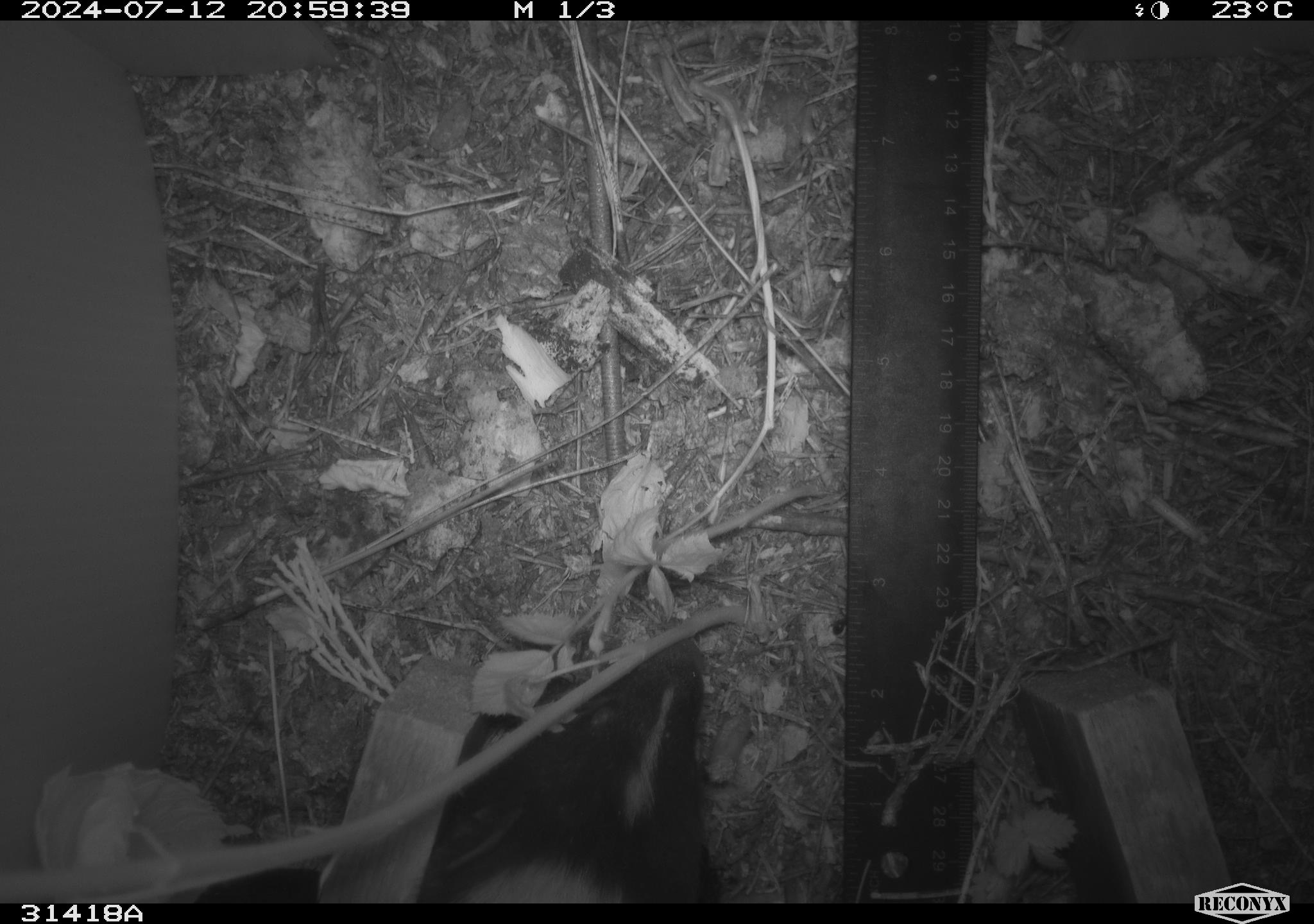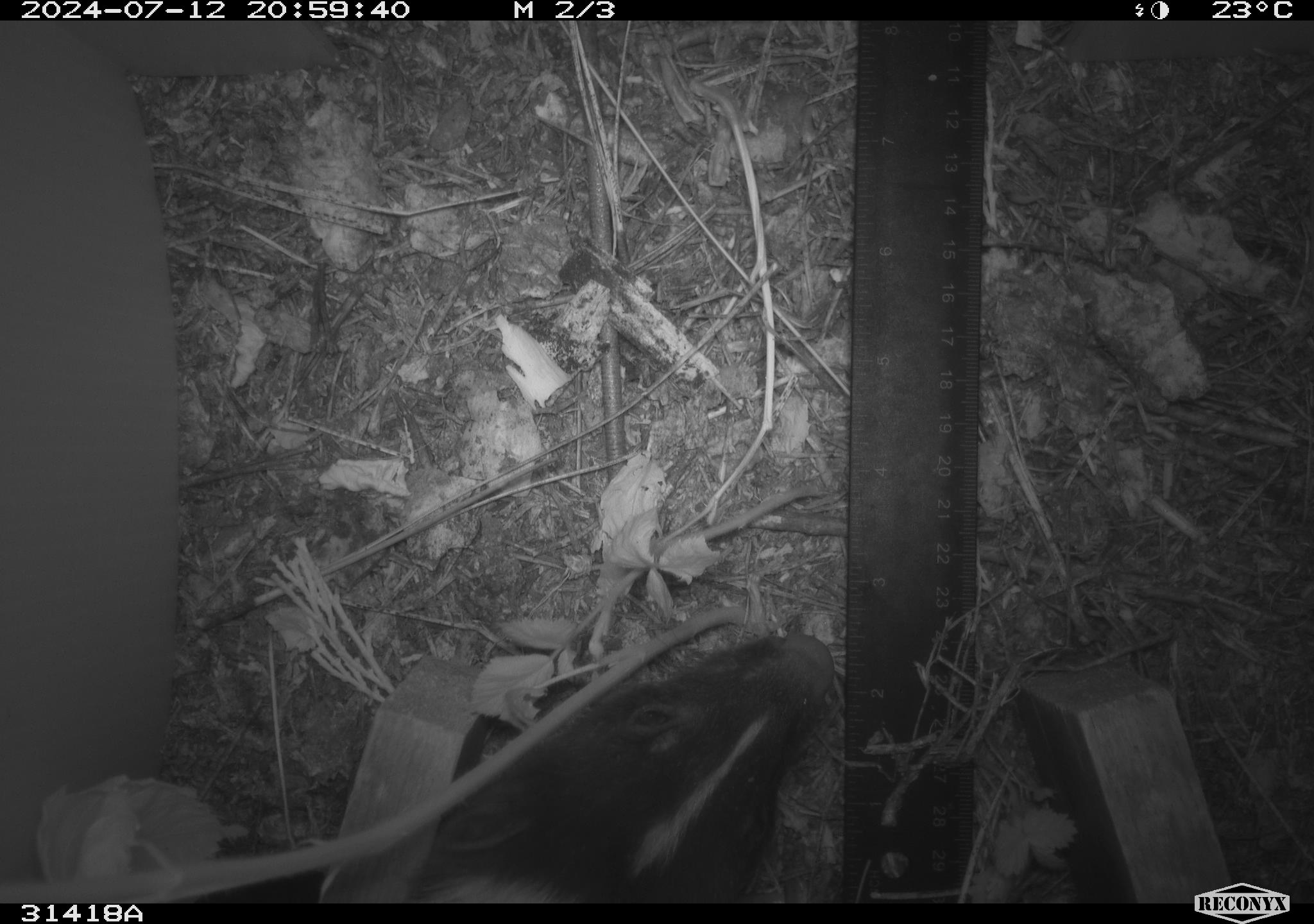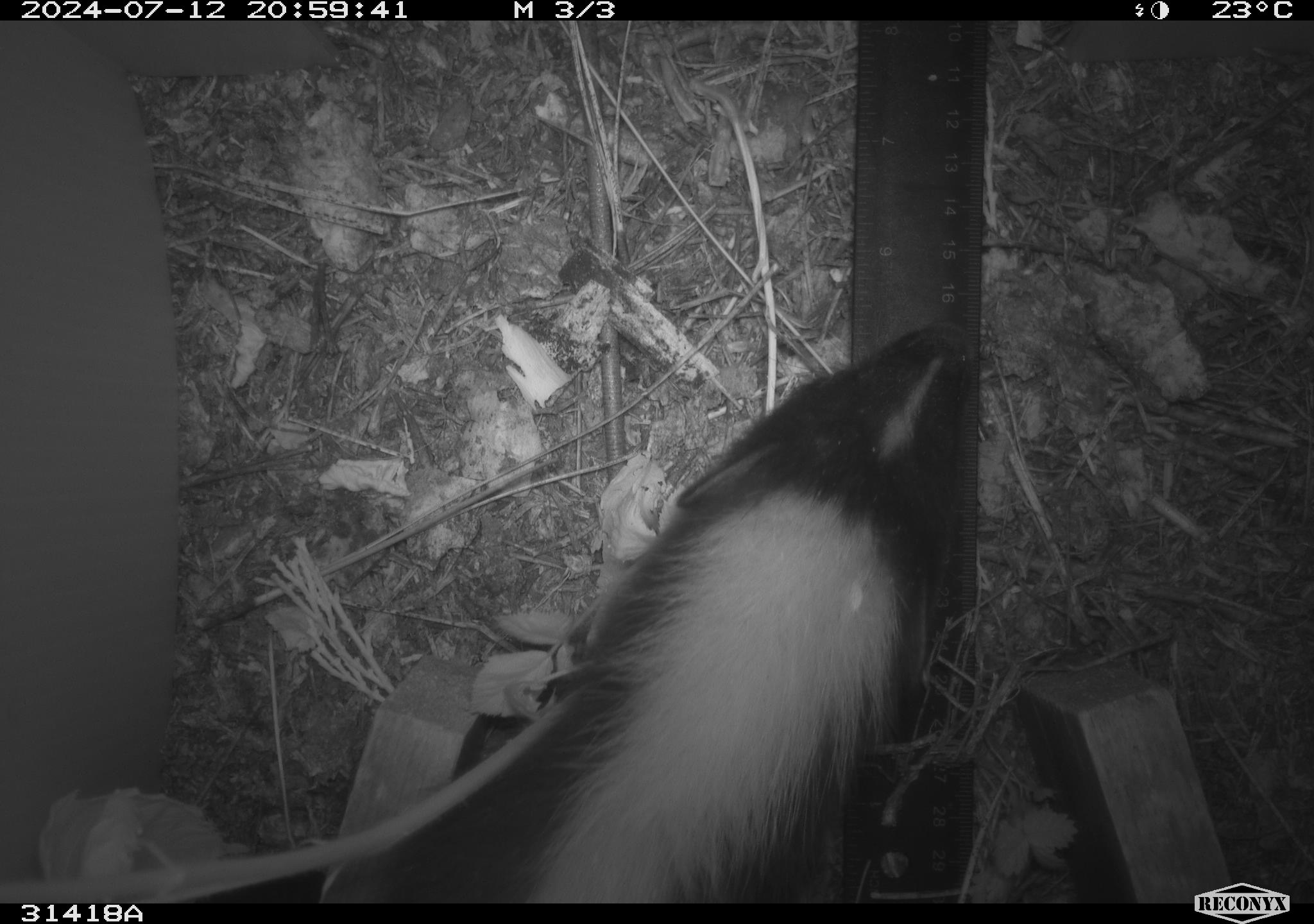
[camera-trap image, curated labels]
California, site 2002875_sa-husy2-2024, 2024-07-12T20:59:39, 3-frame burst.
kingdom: Animalia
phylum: Chordata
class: Mammalia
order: Carnivora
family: Mephitidae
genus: Mephitis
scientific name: Mephitis mephitis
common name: striped skunk